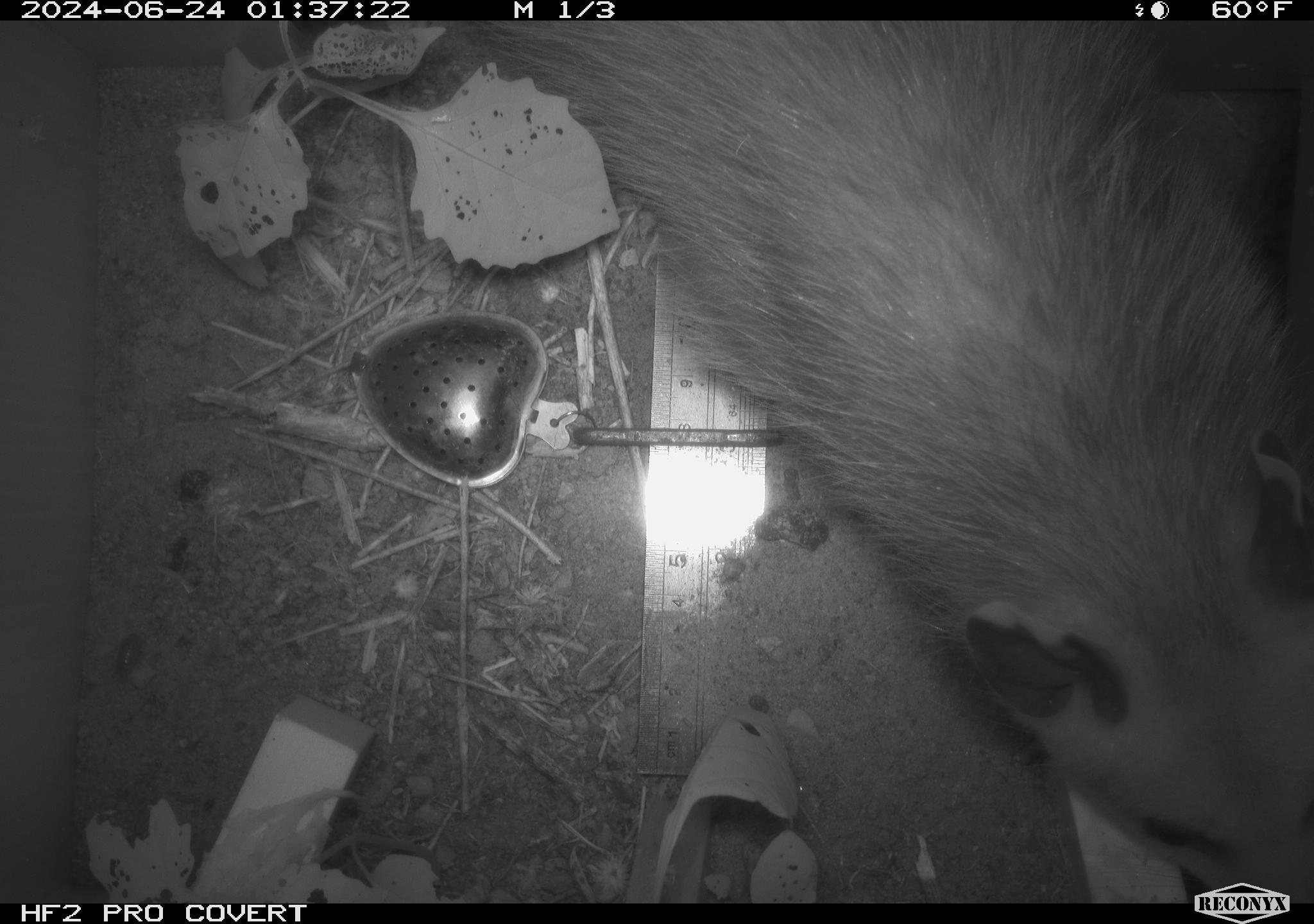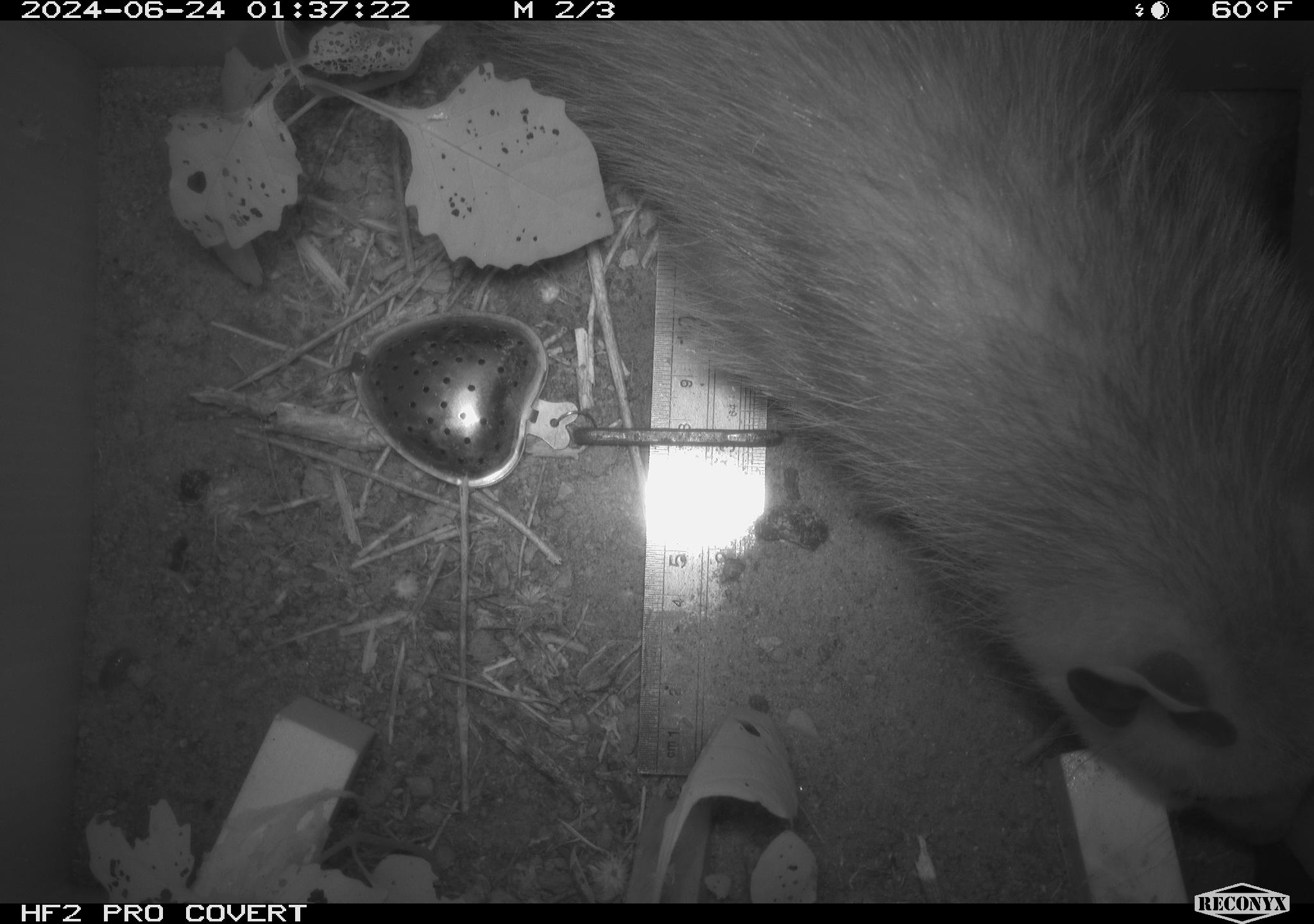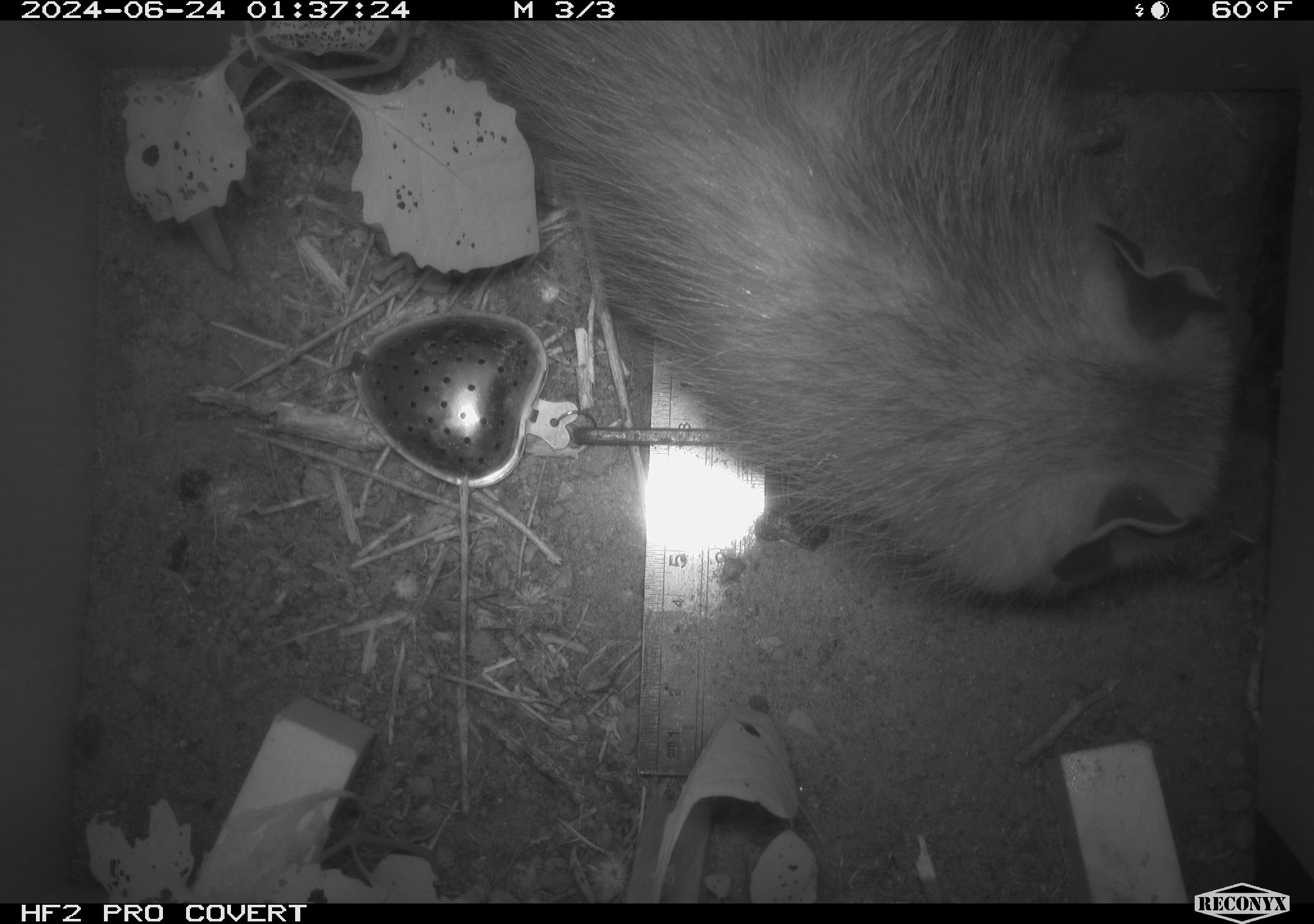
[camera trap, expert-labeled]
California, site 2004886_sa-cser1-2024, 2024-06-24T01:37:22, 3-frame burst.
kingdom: Animalia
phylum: Chordata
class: Mammalia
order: Didelphimorphia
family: Didelphidae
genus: Didelphis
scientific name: Didelphis virginiana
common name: virginia opossum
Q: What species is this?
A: Virginia opossum (Didelphis virginiana).